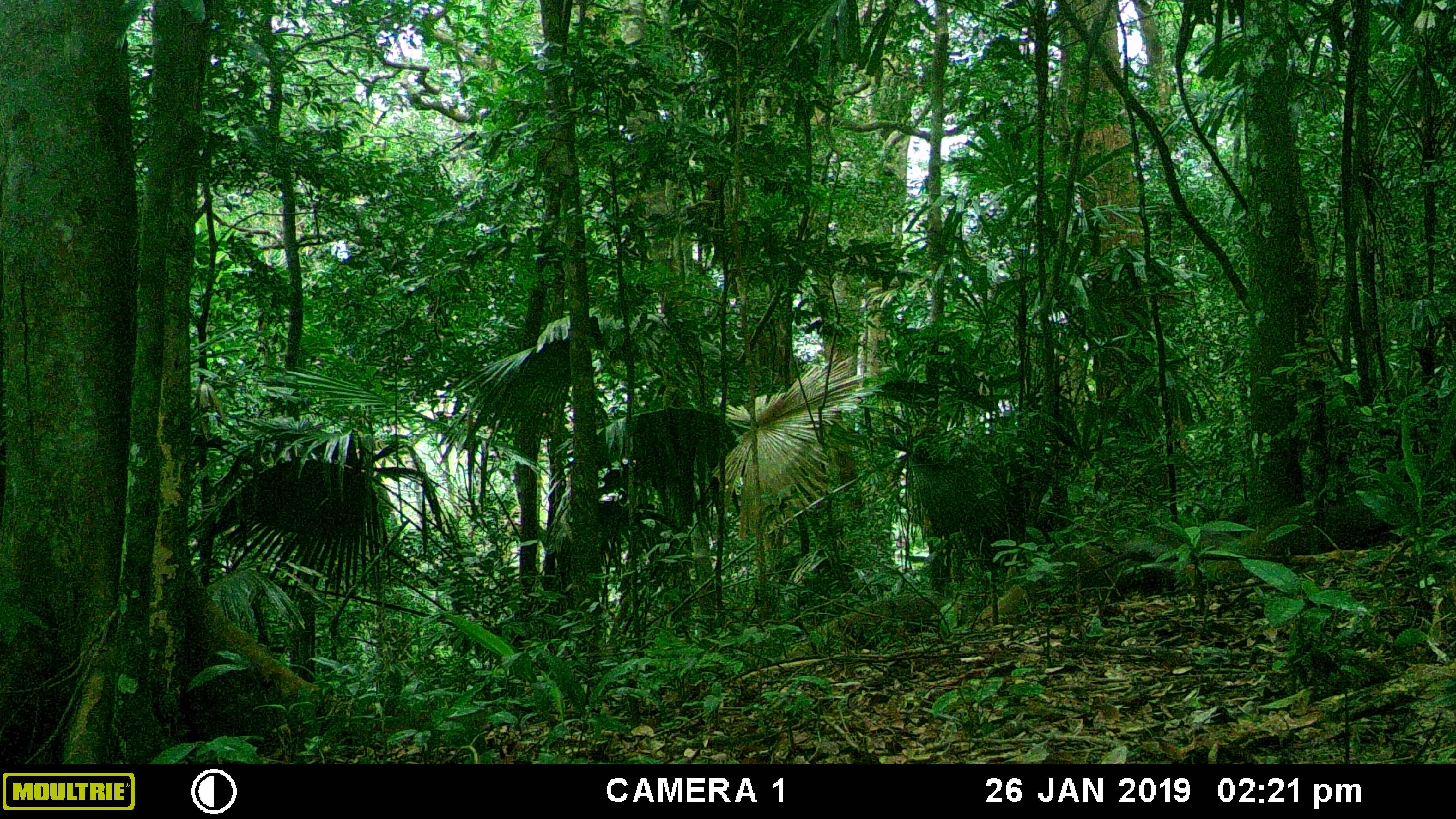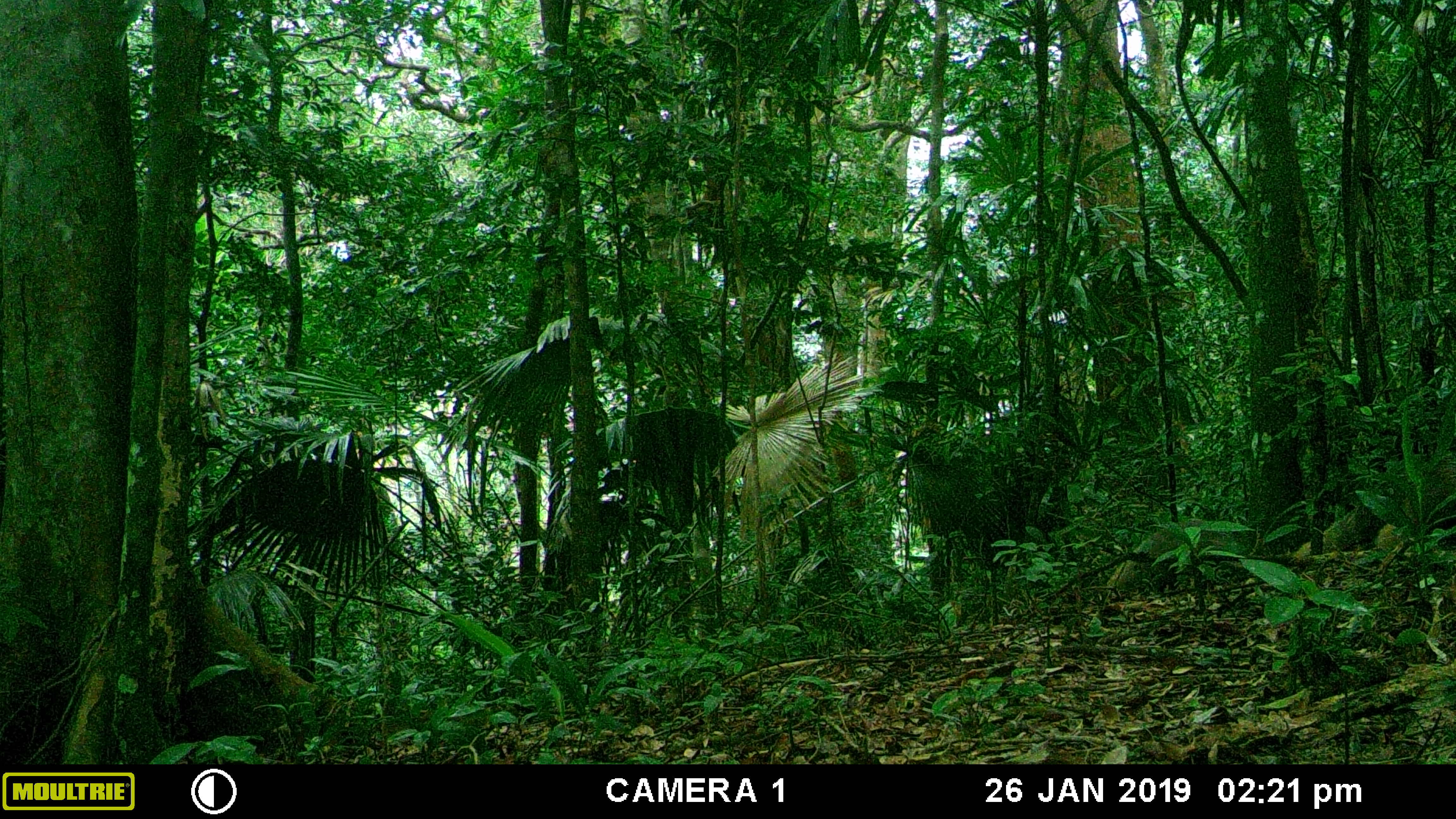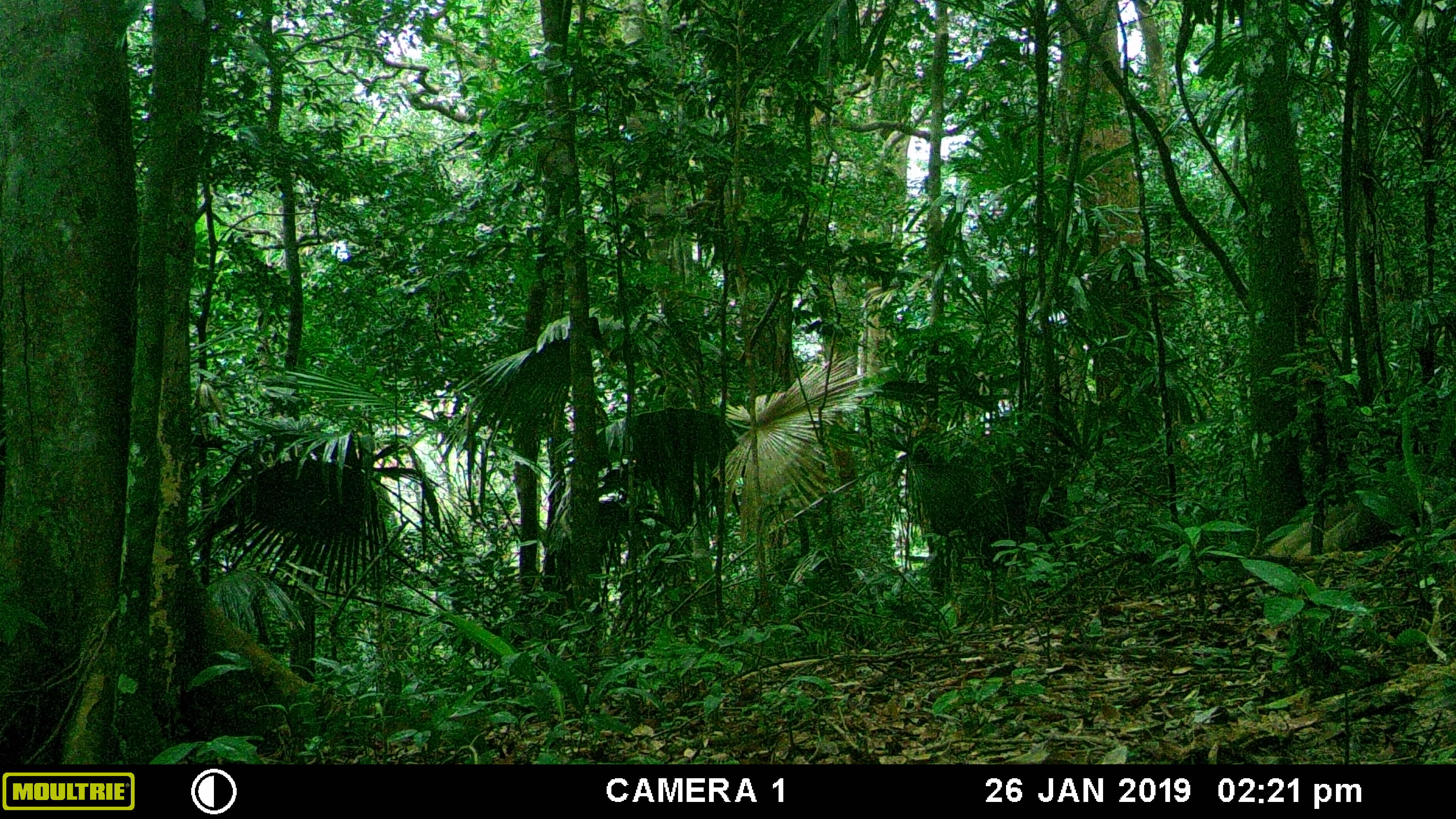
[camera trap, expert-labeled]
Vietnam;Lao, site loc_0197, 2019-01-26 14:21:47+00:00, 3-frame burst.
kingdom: Animalia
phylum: Chordata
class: Mammalia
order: Carnivora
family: Herpestidae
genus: Urva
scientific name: Urva urva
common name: crab-eating mongoose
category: crab eating mongoose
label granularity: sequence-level